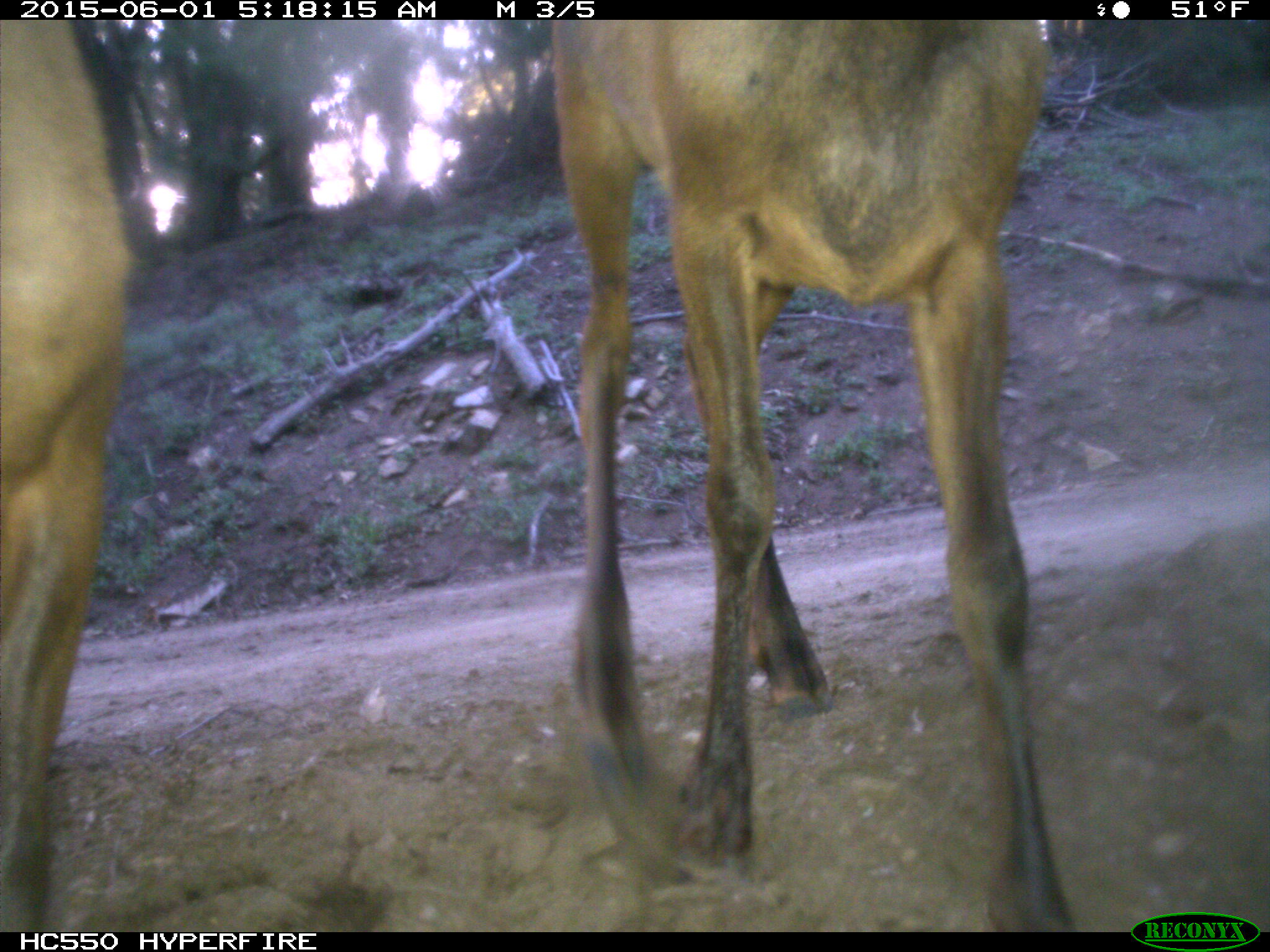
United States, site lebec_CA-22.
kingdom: Animalia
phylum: Chordata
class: Mammalia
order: Artiodactyla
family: Cervidae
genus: Cervus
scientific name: Cervus canadensis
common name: elk